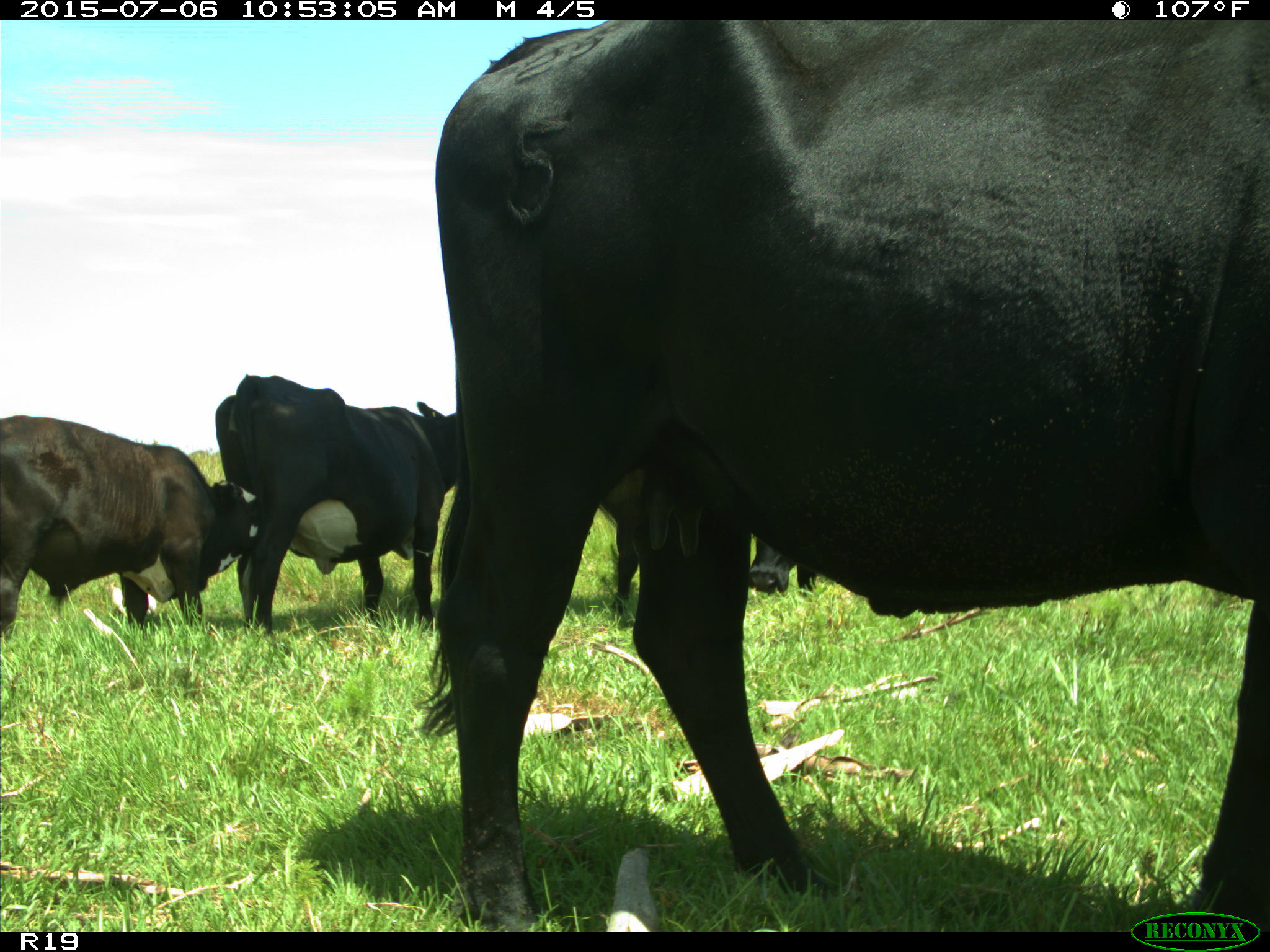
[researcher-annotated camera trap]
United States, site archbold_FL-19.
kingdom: Animalia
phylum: Chordata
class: Mammalia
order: Artiodactyla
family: Bovidae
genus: Bos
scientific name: Bos taurus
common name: domestic cow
Bos taurus (domestic cow).